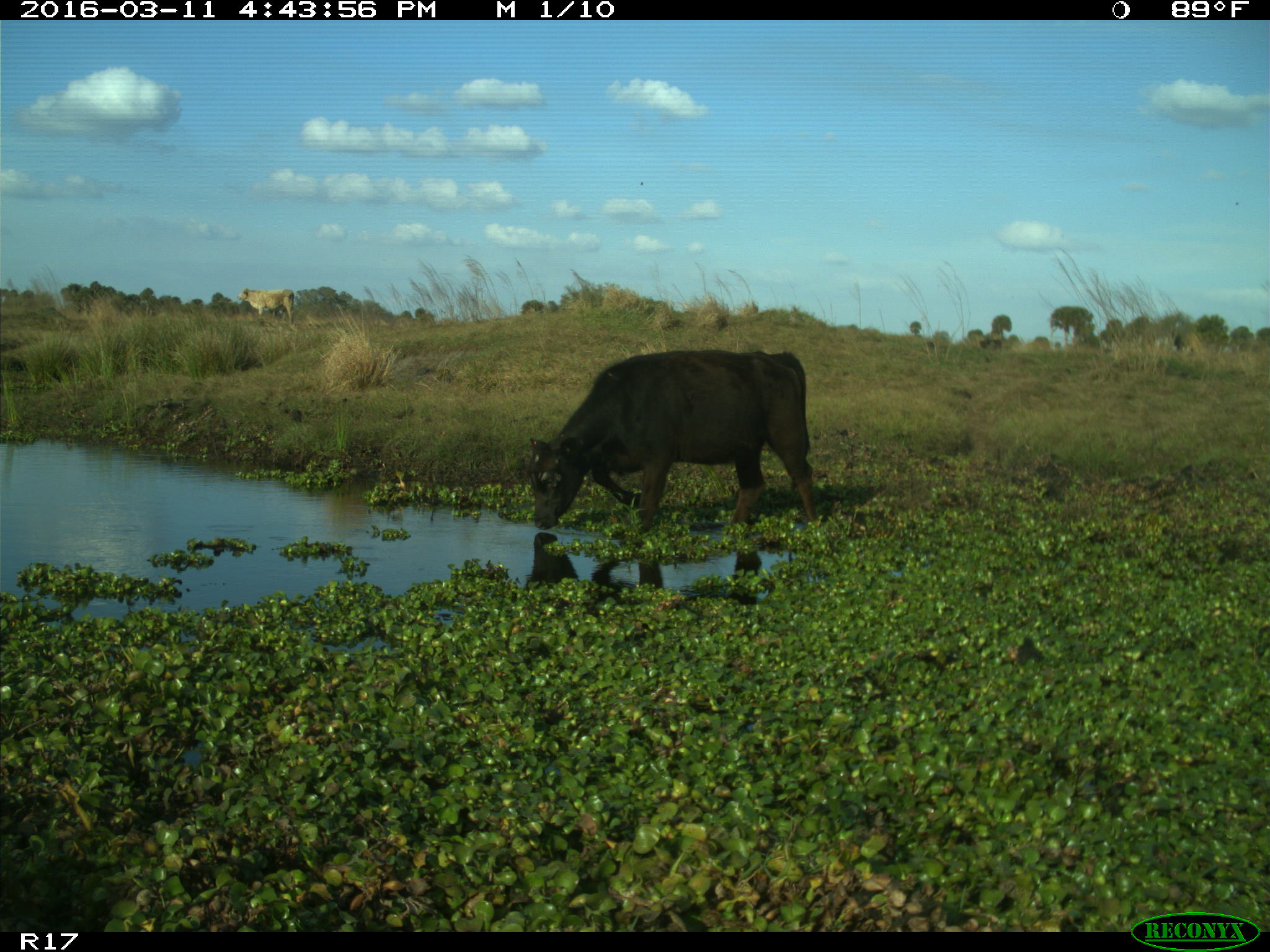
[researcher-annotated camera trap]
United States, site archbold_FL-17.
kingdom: Animalia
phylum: Chordata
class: Mammalia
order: Artiodactyla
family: Bovidae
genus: Bos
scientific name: Bos taurus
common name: domestic cow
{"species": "Bos taurus (domestic cow)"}